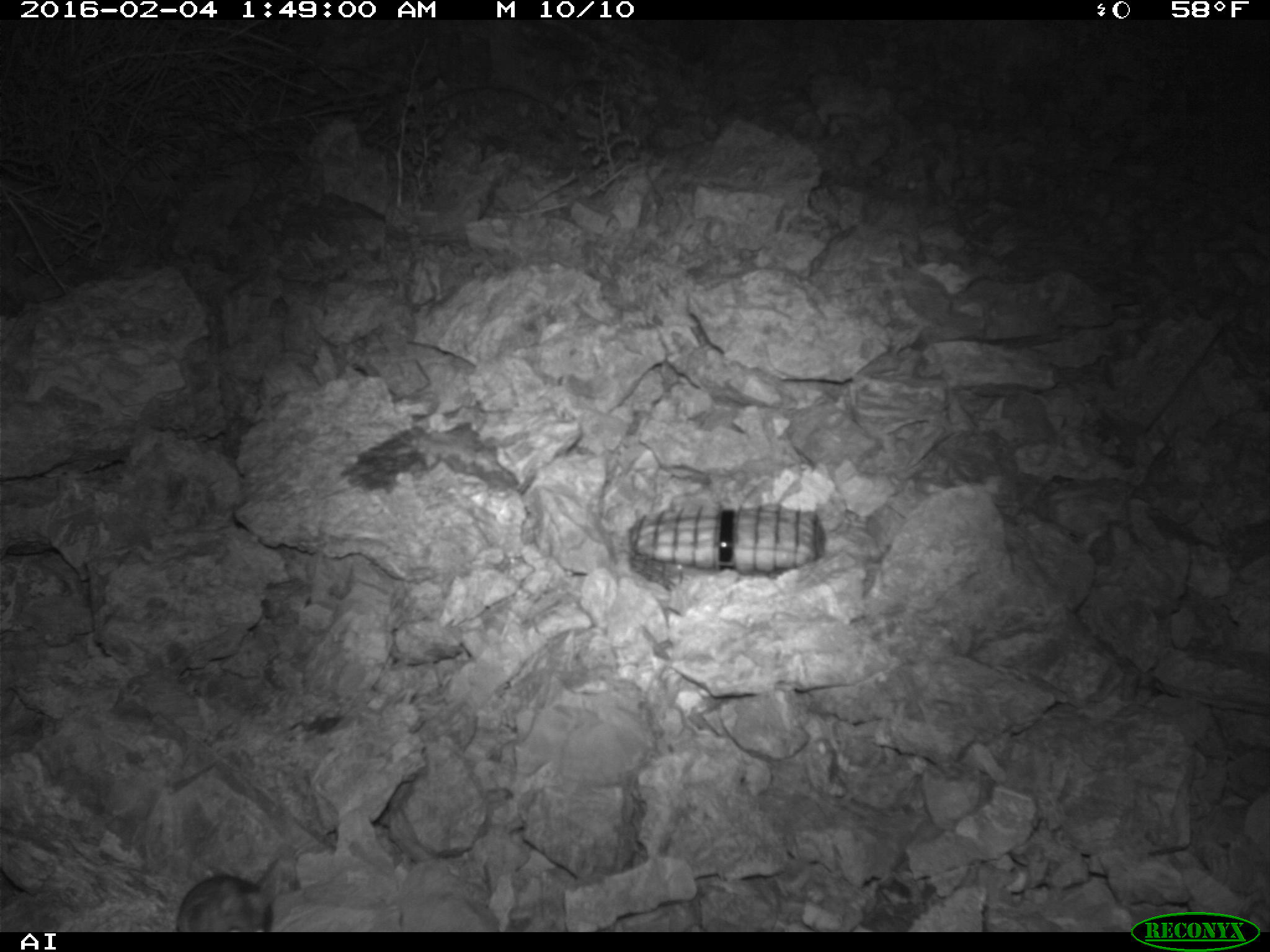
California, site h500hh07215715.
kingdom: Animalia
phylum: Chordata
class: Mammalia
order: Rodentia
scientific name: Rodentia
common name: rodent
Rodent (Rodentia).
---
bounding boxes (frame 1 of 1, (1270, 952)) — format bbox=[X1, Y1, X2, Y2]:
rodent: bbox=[175, 873, 282, 932]